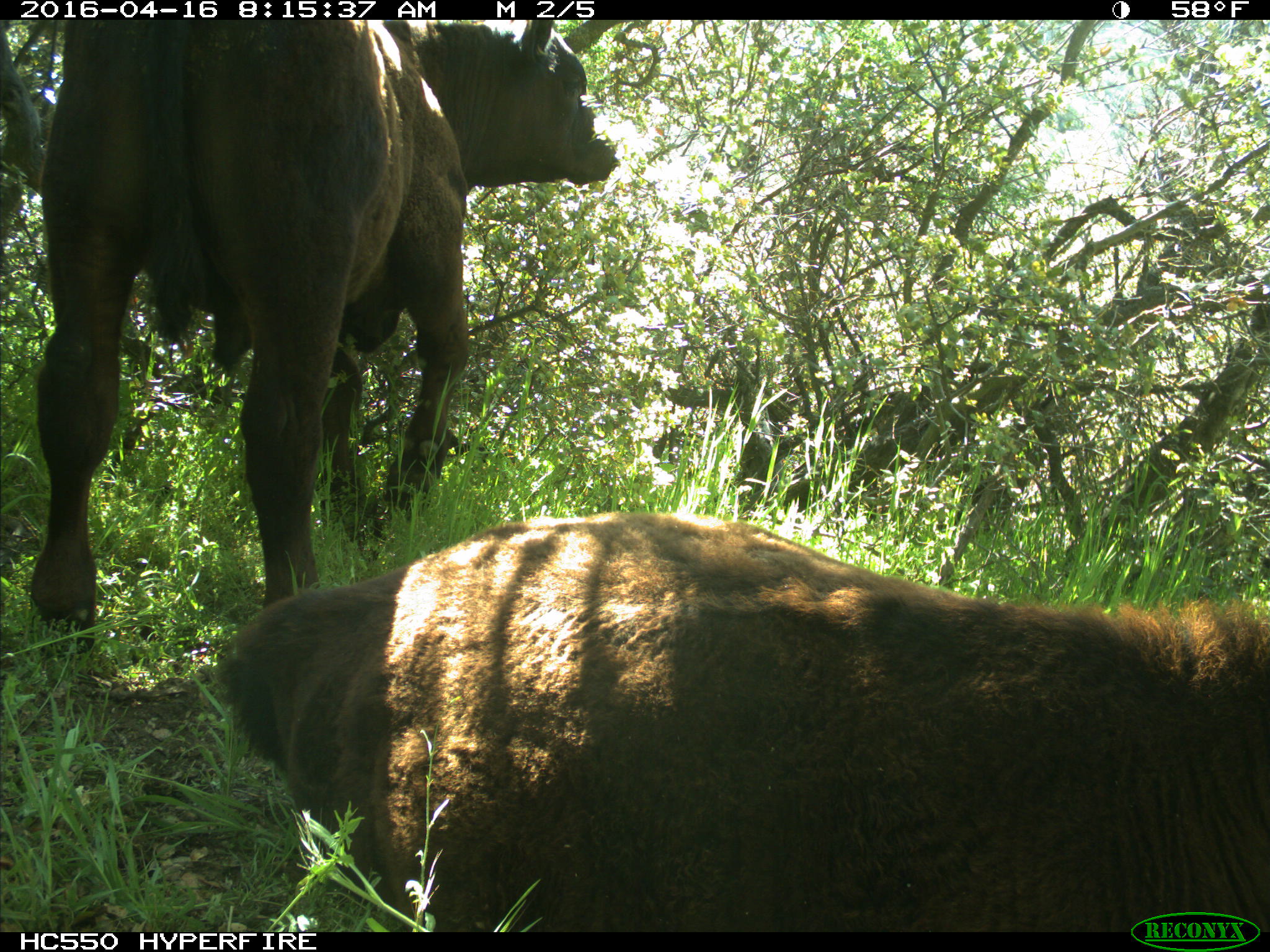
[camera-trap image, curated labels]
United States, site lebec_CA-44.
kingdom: Animalia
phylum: Chordata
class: Mammalia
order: Artiodactyla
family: Bovidae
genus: Bos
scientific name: Bos taurus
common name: domestic cow